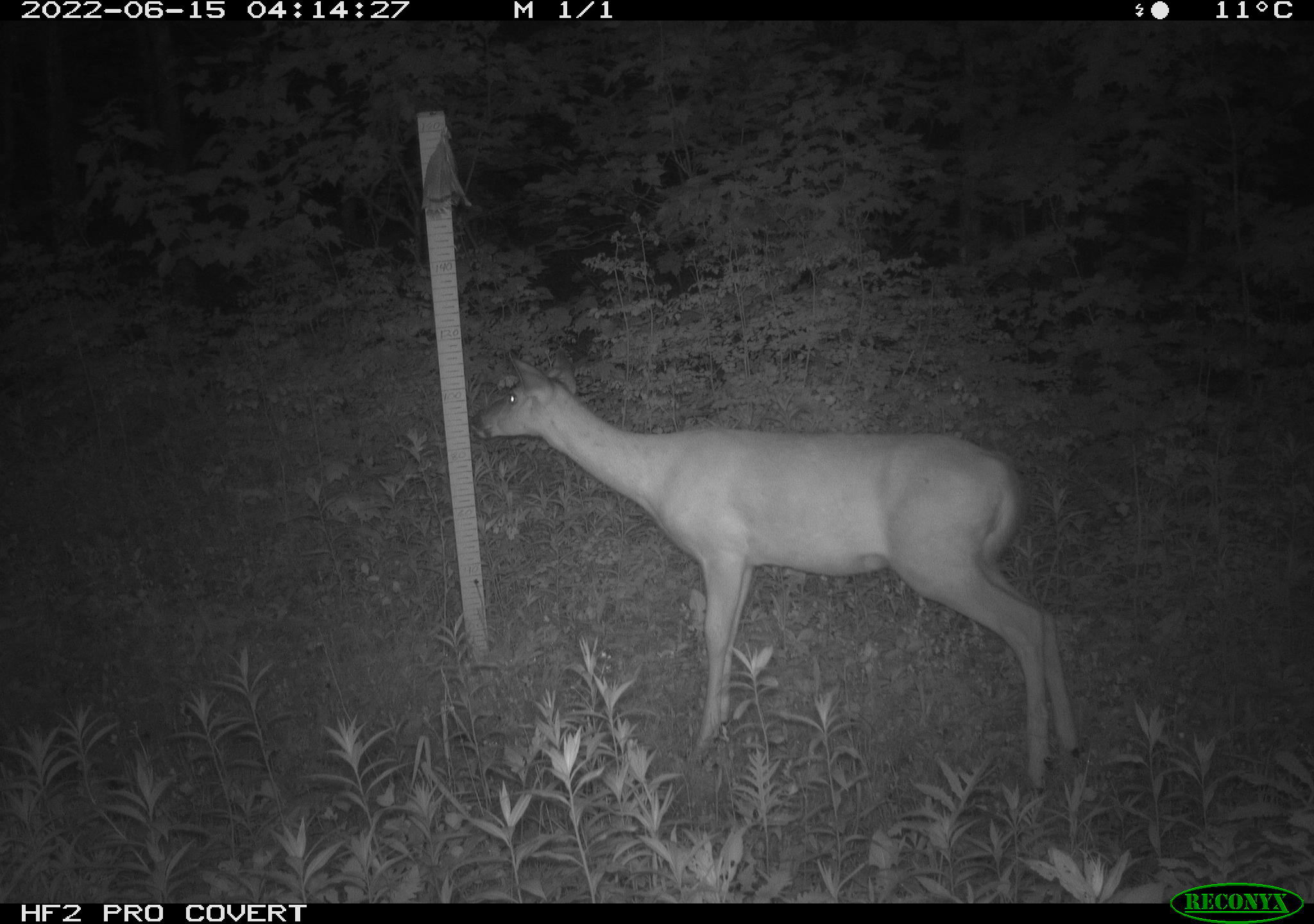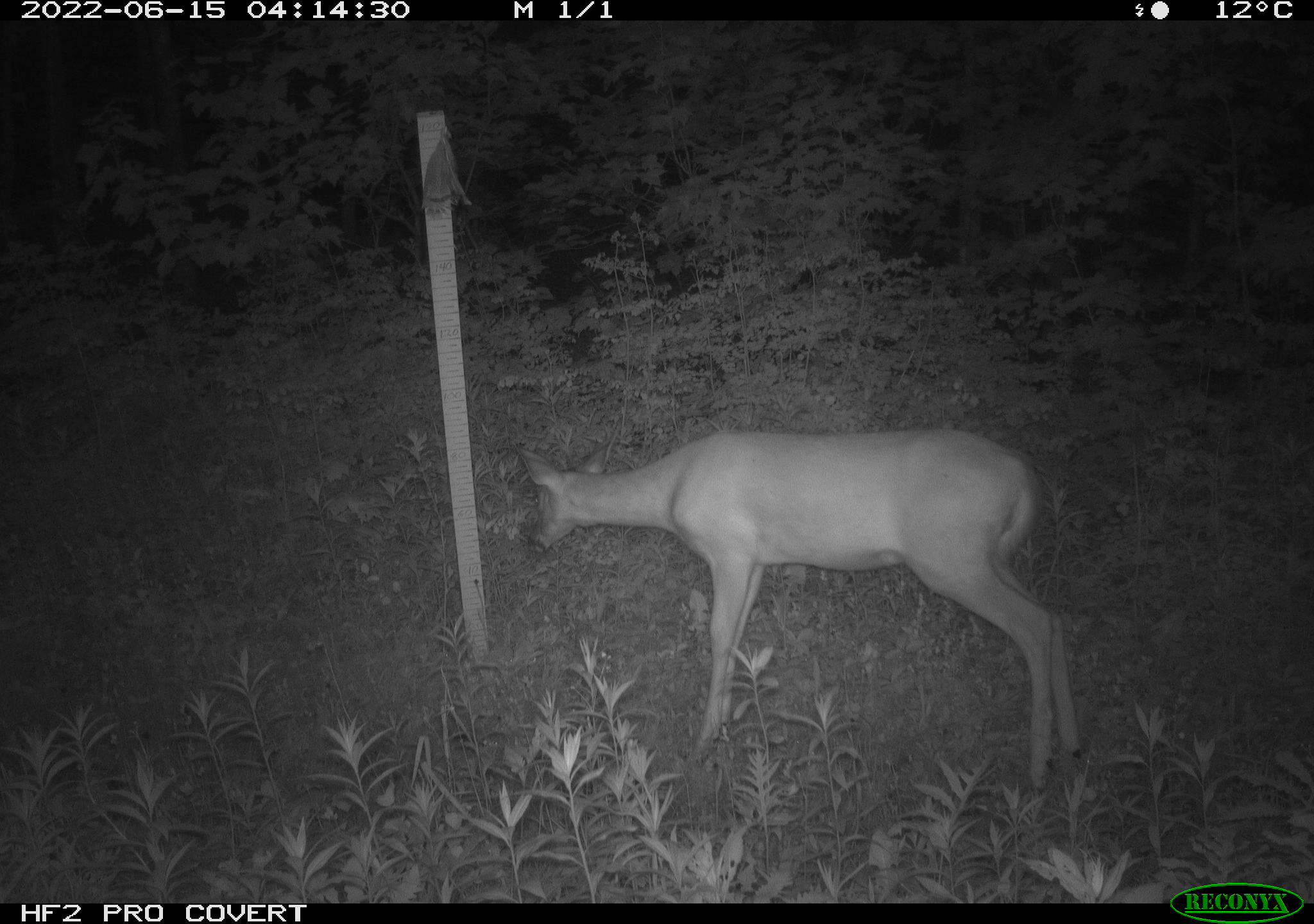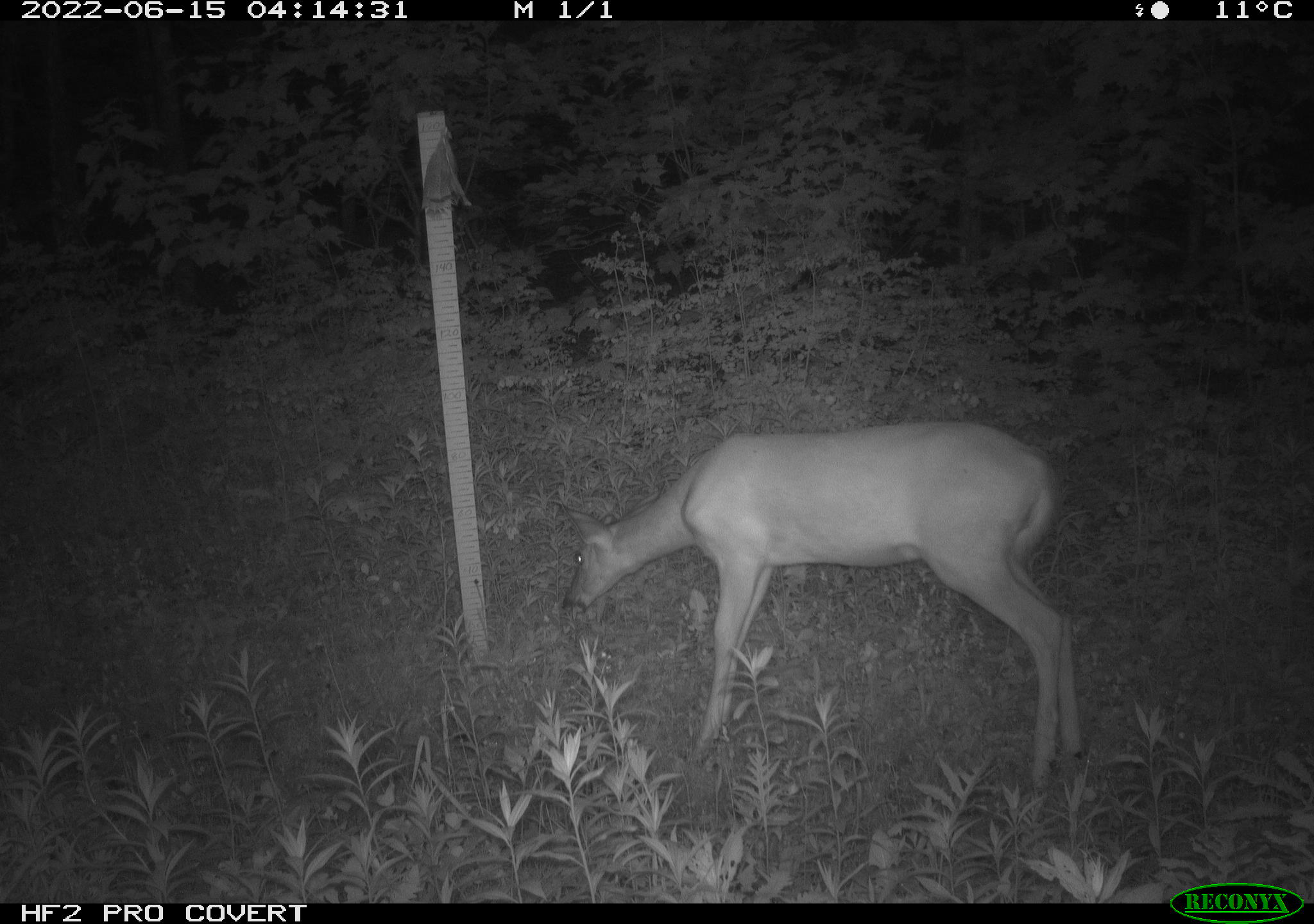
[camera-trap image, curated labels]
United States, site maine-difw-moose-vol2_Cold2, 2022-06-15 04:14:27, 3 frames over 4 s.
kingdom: Animalia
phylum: Chordata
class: Mammalia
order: Artiodactyla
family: Cervidae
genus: Odocoileus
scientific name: Odocoileus virginianus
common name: white-tailed deer